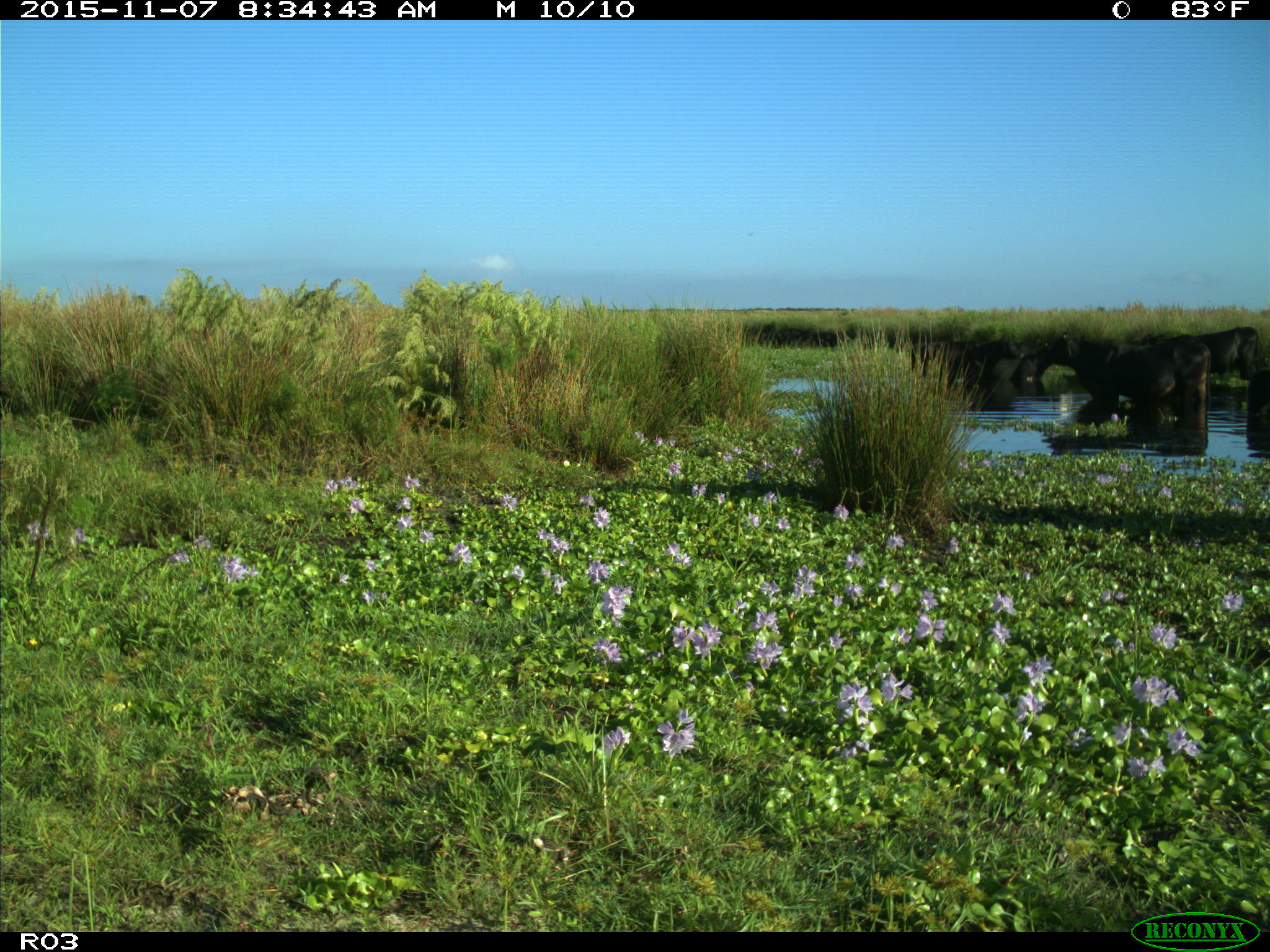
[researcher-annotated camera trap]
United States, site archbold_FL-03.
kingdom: Animalia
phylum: Chordata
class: Mammalia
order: Artiodactyla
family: Bovidae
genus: Bos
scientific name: Bos taurus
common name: domestic cow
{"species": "Bos taurus (domestic cow)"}